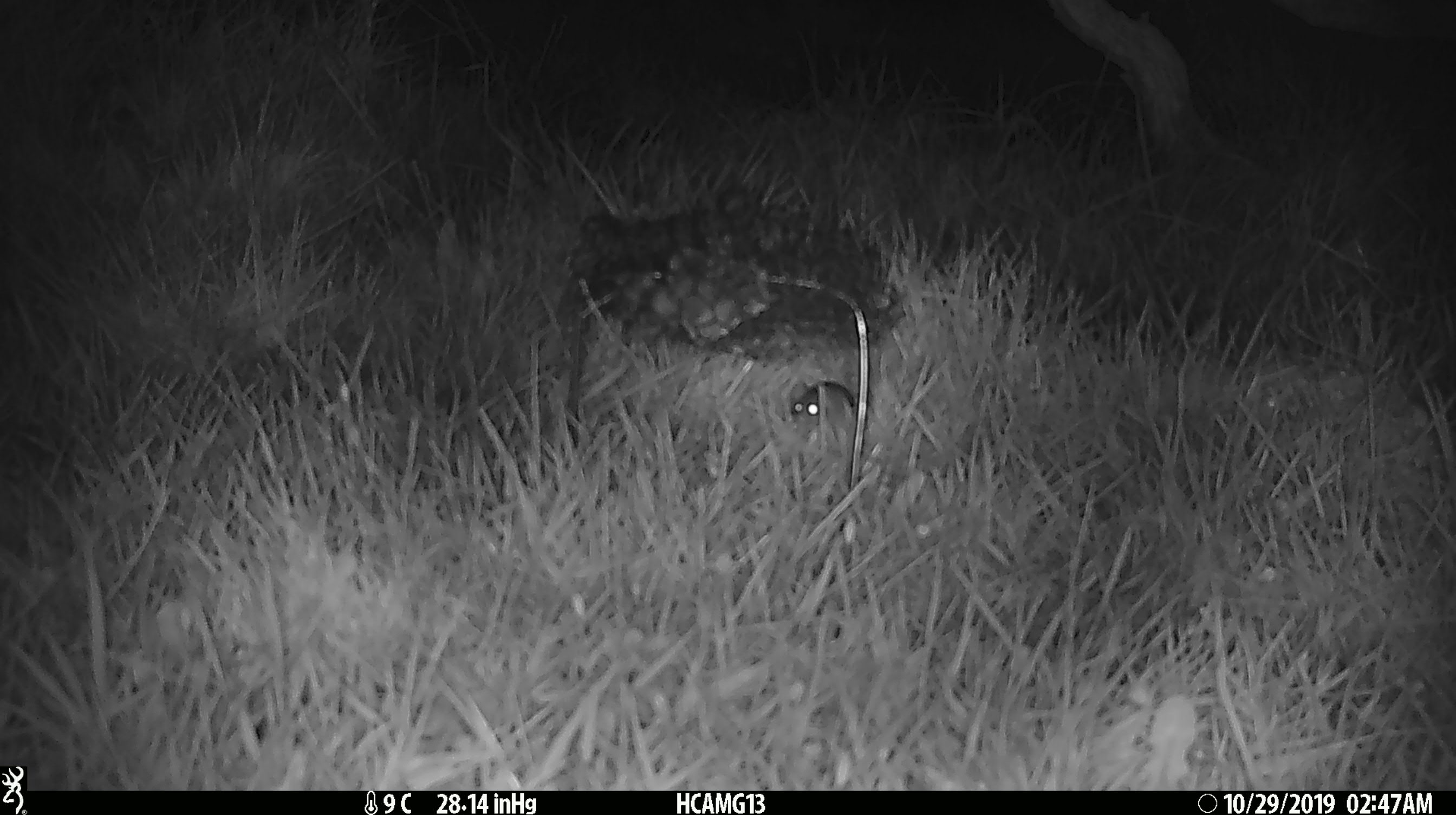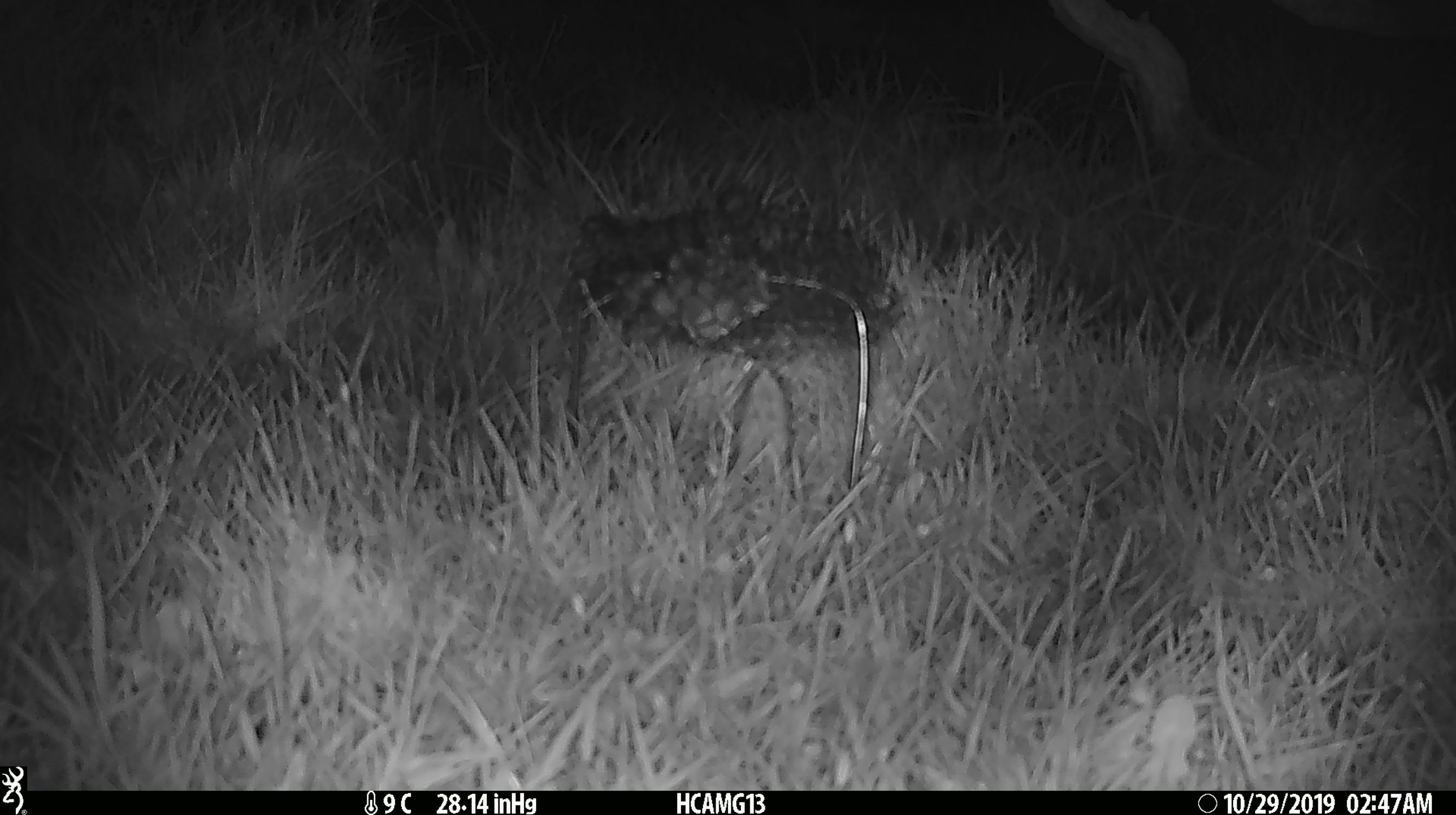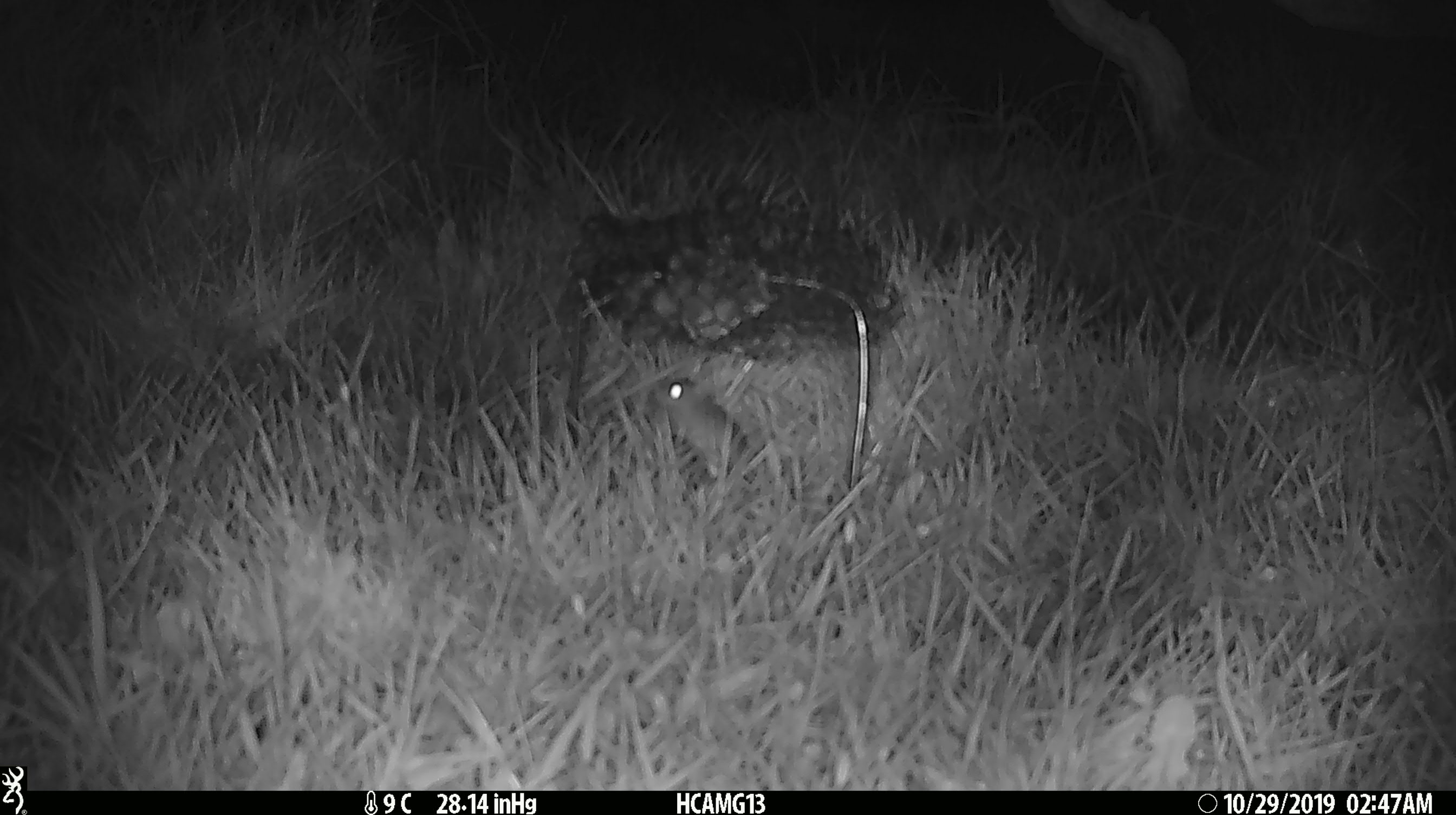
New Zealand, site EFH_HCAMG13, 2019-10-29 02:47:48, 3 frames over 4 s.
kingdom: Animalia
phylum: Chordata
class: Mammalia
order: Rodentia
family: Muridae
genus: Mus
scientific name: Mus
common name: mouse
Mouse (Mus).